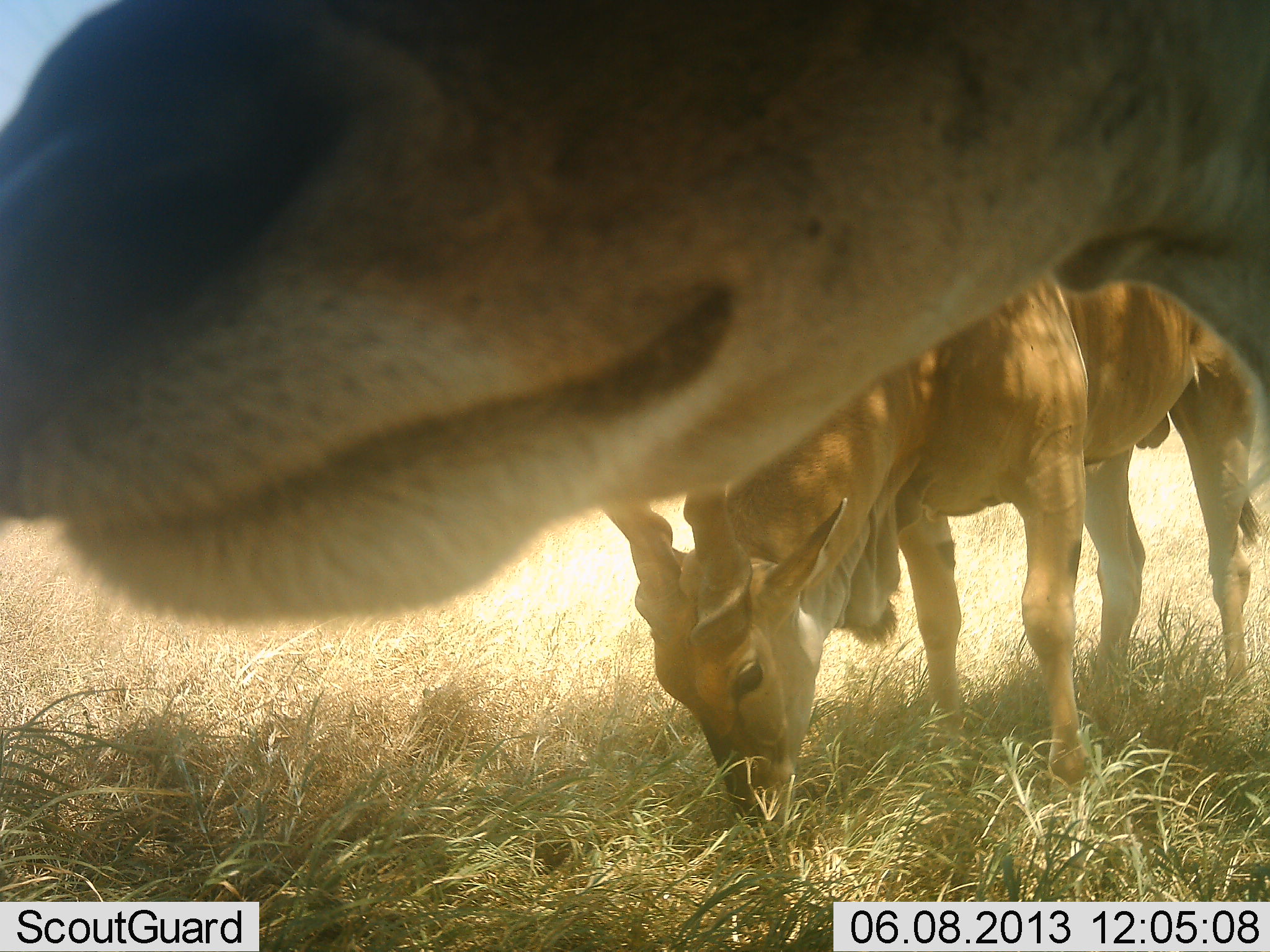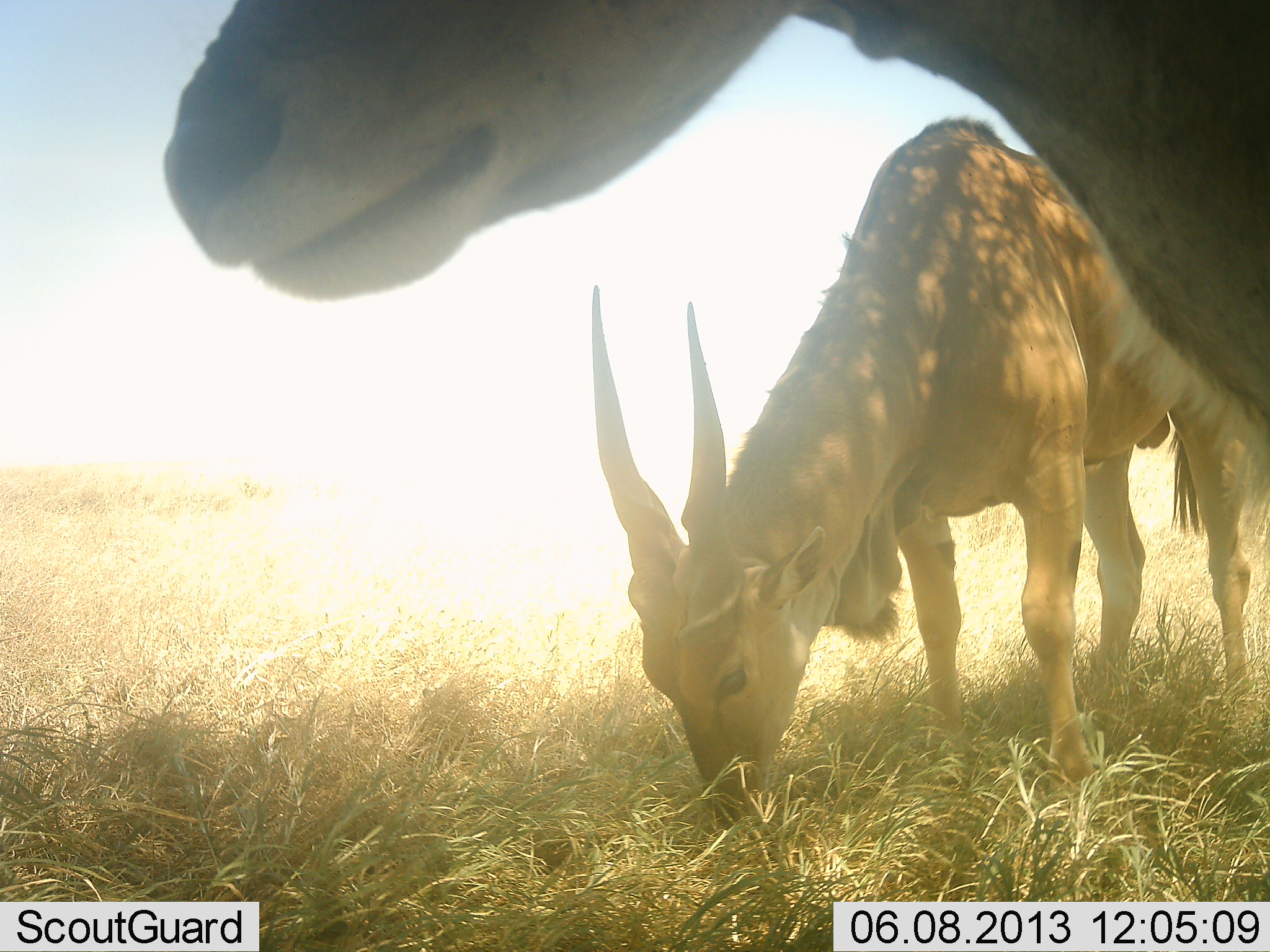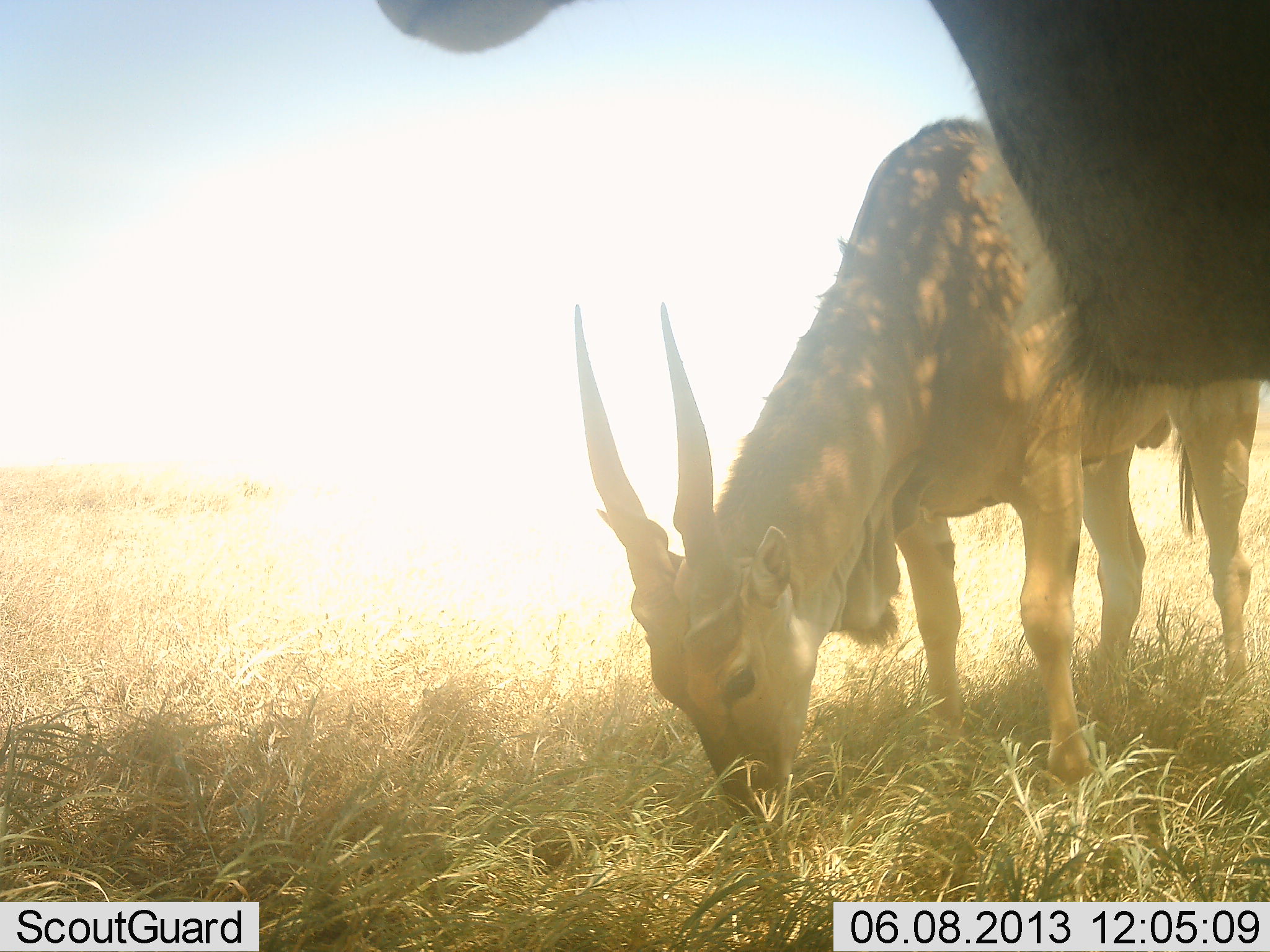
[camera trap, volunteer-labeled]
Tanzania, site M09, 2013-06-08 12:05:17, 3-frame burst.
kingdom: Animalia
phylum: Chordata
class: Mammalia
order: Artiodactyla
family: Bovidae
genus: Tragelaphus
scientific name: Tragelaphus oryx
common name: eland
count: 2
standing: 75%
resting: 0%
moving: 0%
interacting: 5%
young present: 0%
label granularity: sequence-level